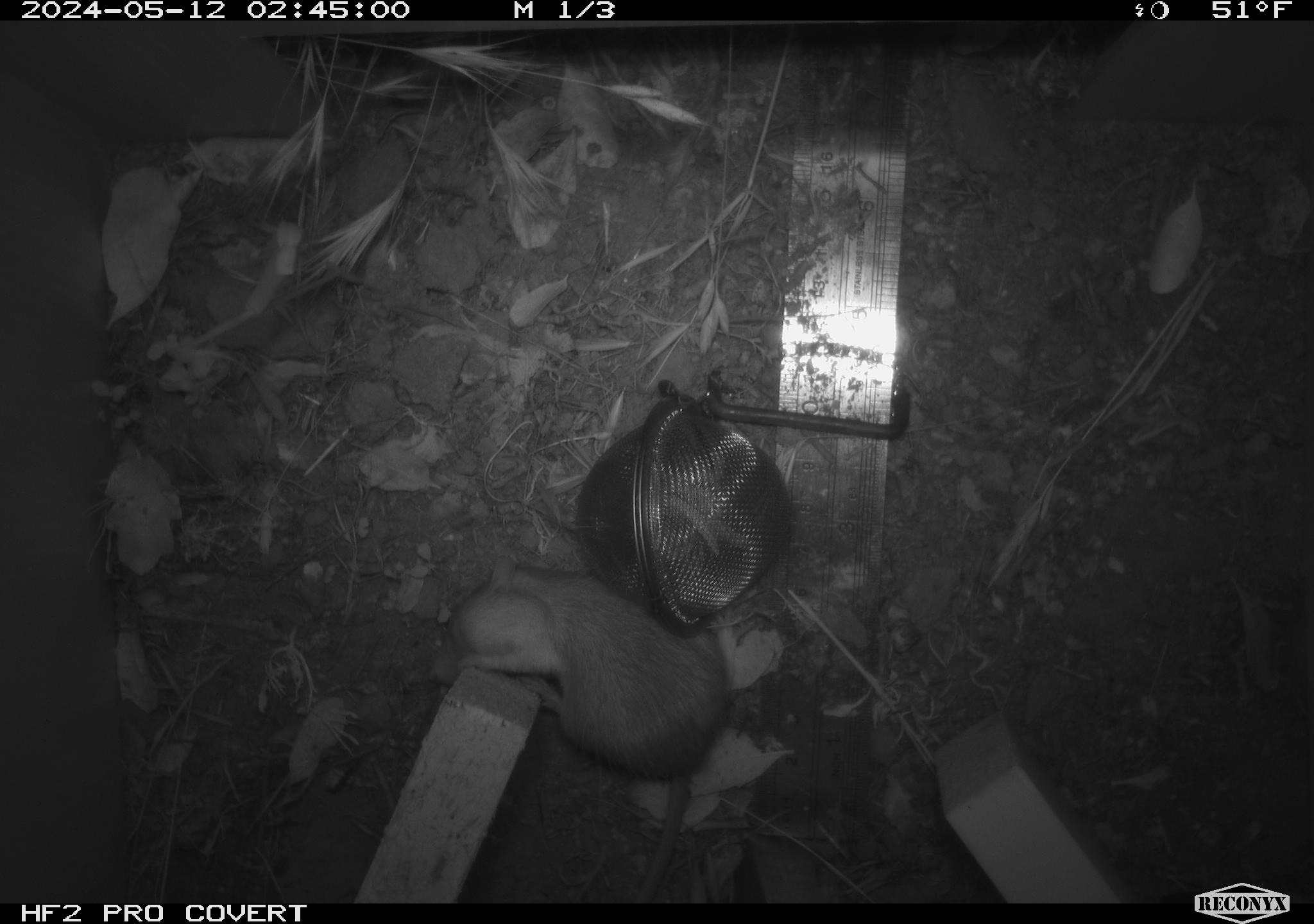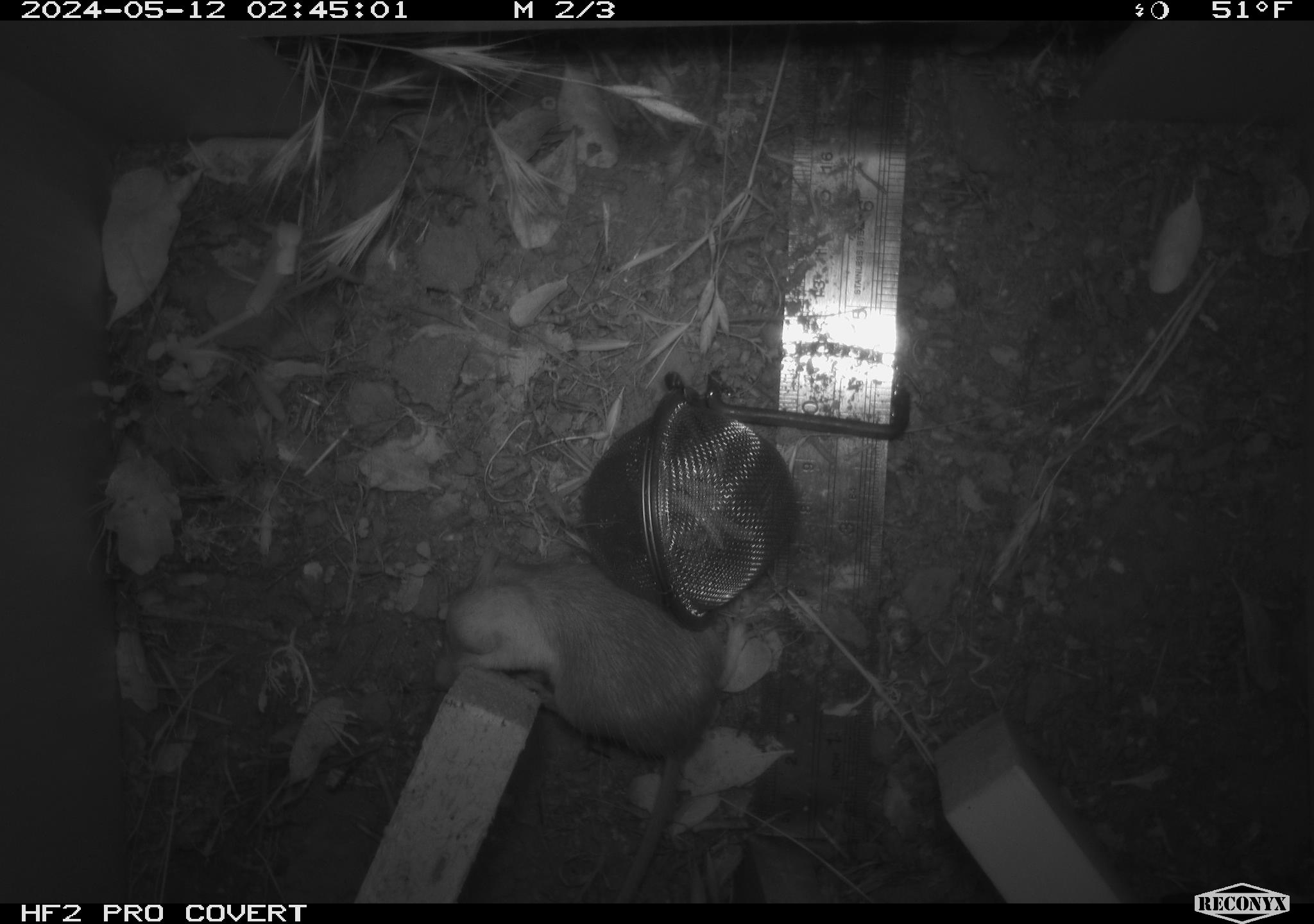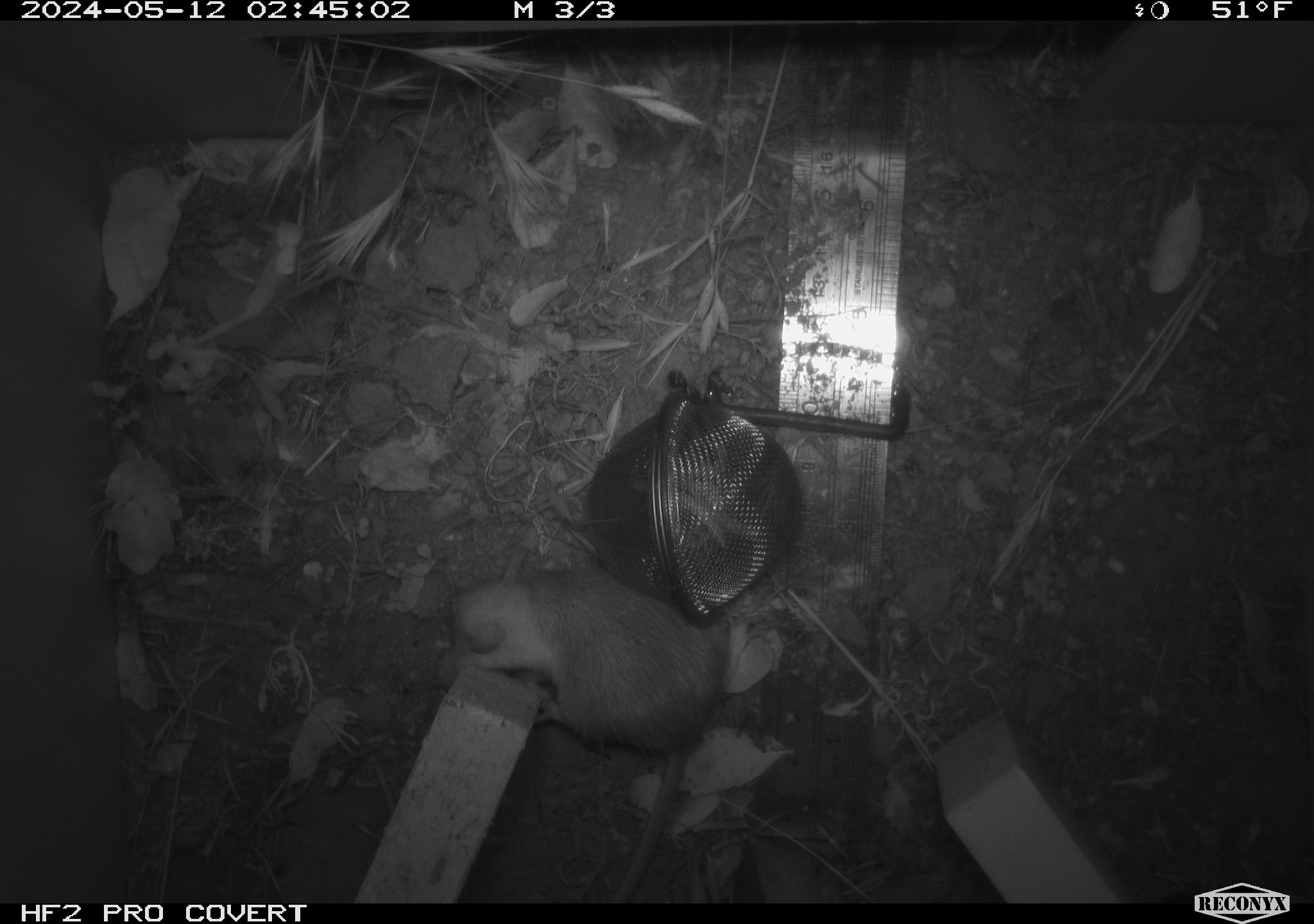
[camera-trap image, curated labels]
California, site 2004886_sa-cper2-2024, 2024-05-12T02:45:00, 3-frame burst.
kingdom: Animalia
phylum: Chordata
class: Mammalia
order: Rodentia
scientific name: Rodentia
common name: rodent